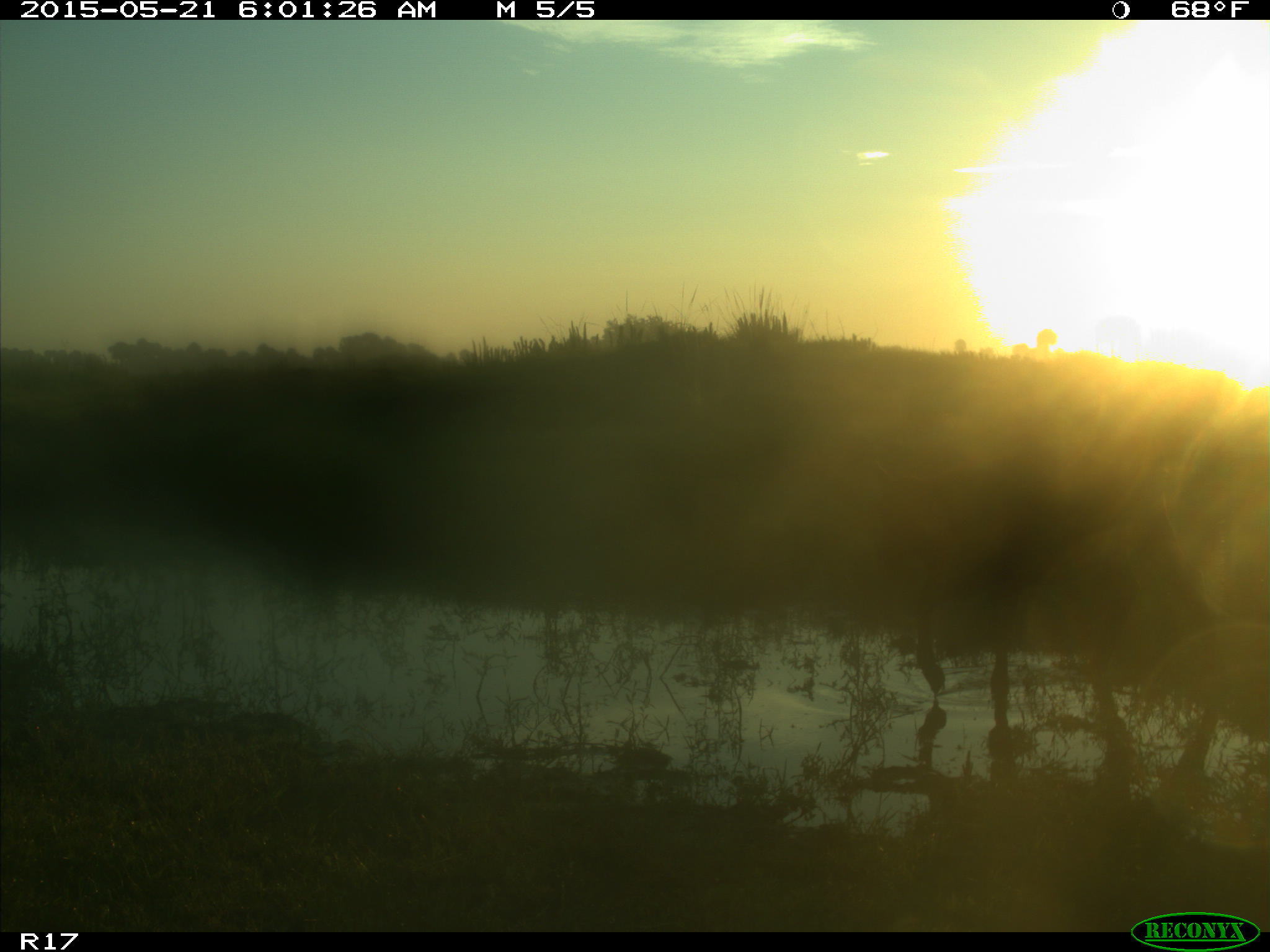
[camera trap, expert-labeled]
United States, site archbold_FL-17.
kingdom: Animalia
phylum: Chordata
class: Mammalia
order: Artiodactyla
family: Bovidae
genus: Bos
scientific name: Bos taurus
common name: domestic cow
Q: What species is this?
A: Bos taurus (domestic cow).